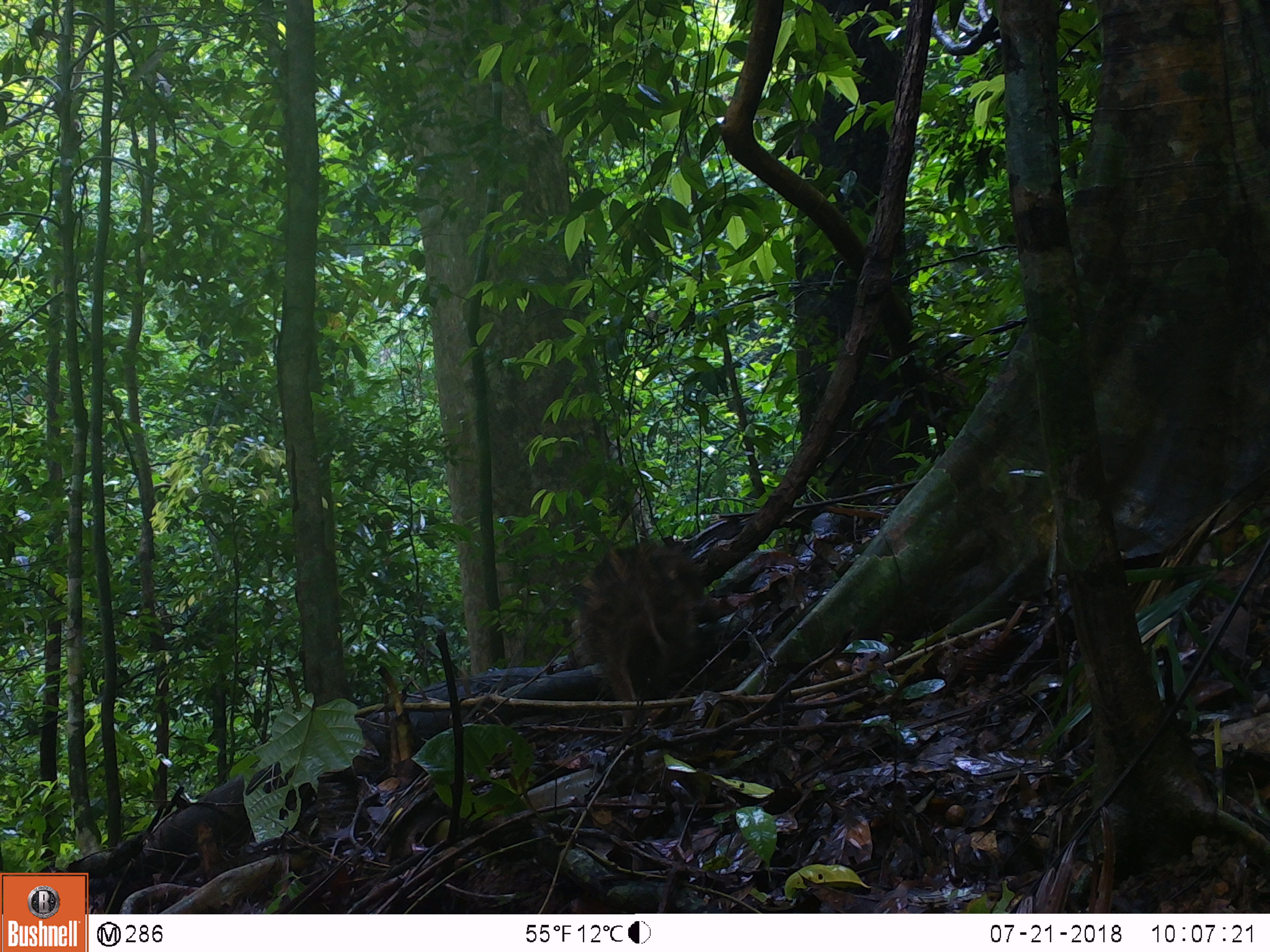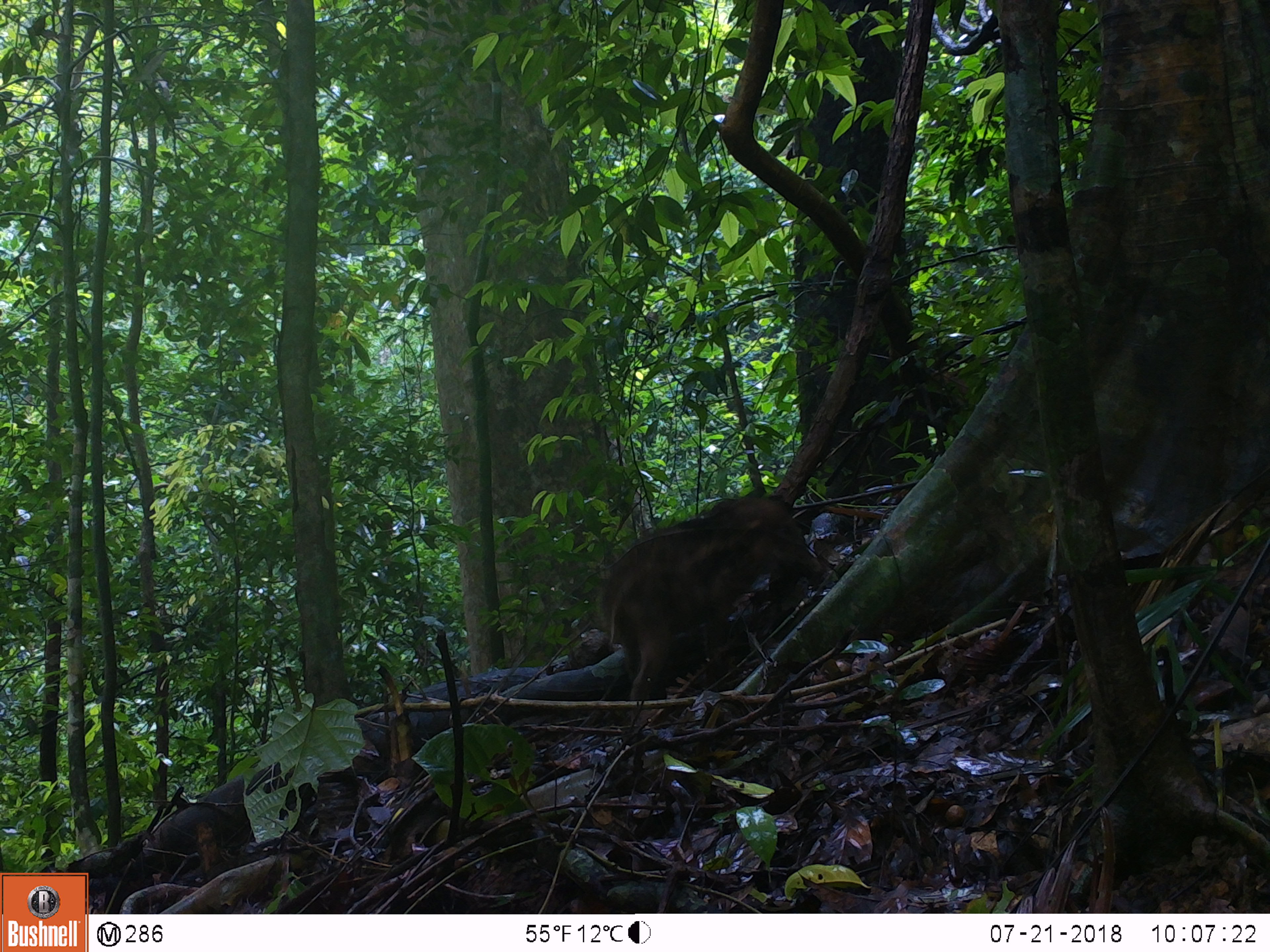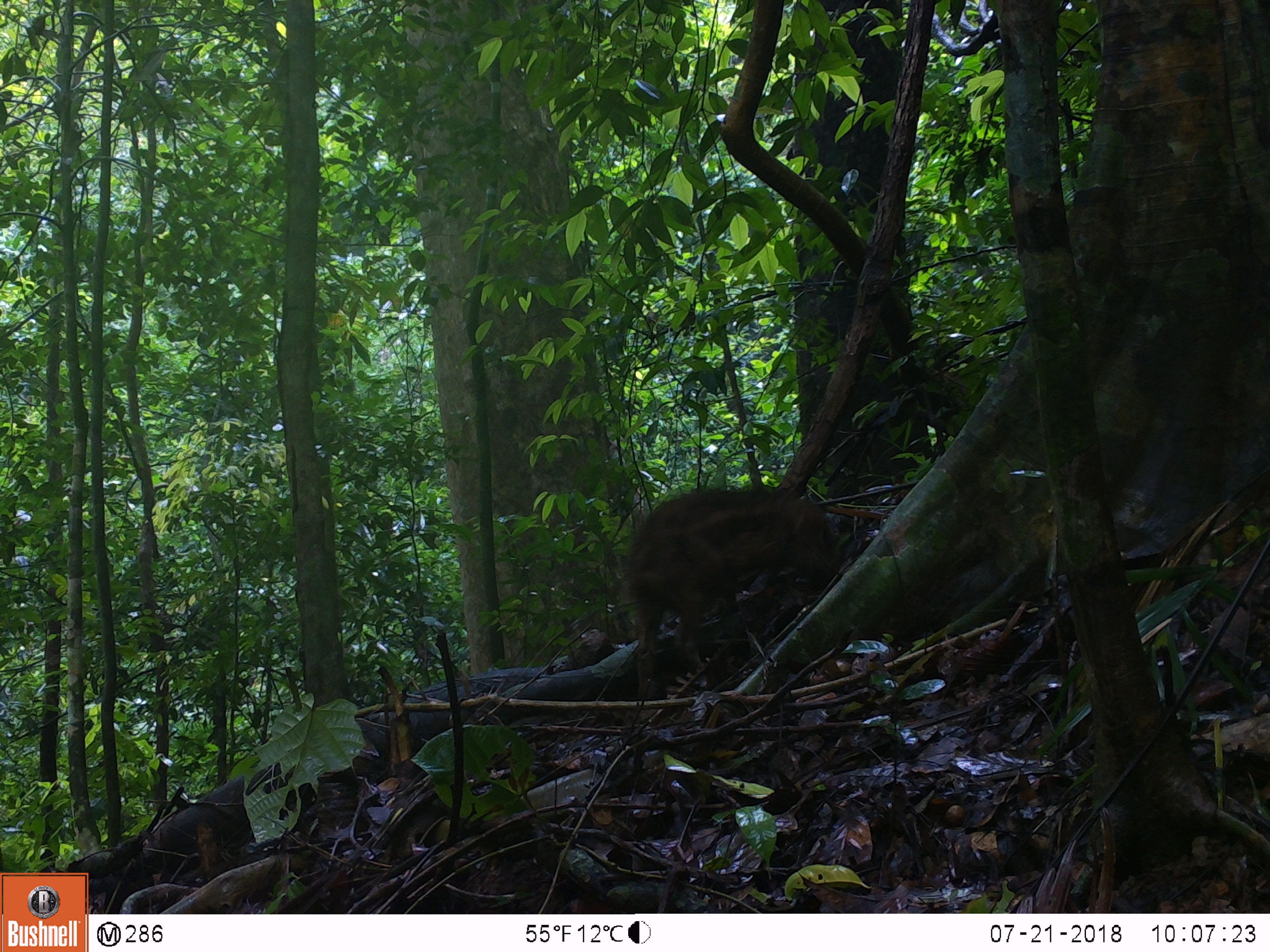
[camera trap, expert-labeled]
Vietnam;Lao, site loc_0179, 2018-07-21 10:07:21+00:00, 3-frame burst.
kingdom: Animalia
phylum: Chordata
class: Mammalia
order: Artiodactyla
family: Suidae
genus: Sus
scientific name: Sus scrofa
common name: eurasian wild pig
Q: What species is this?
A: Eurasian wild pig (Sus scrofa).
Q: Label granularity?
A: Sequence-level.